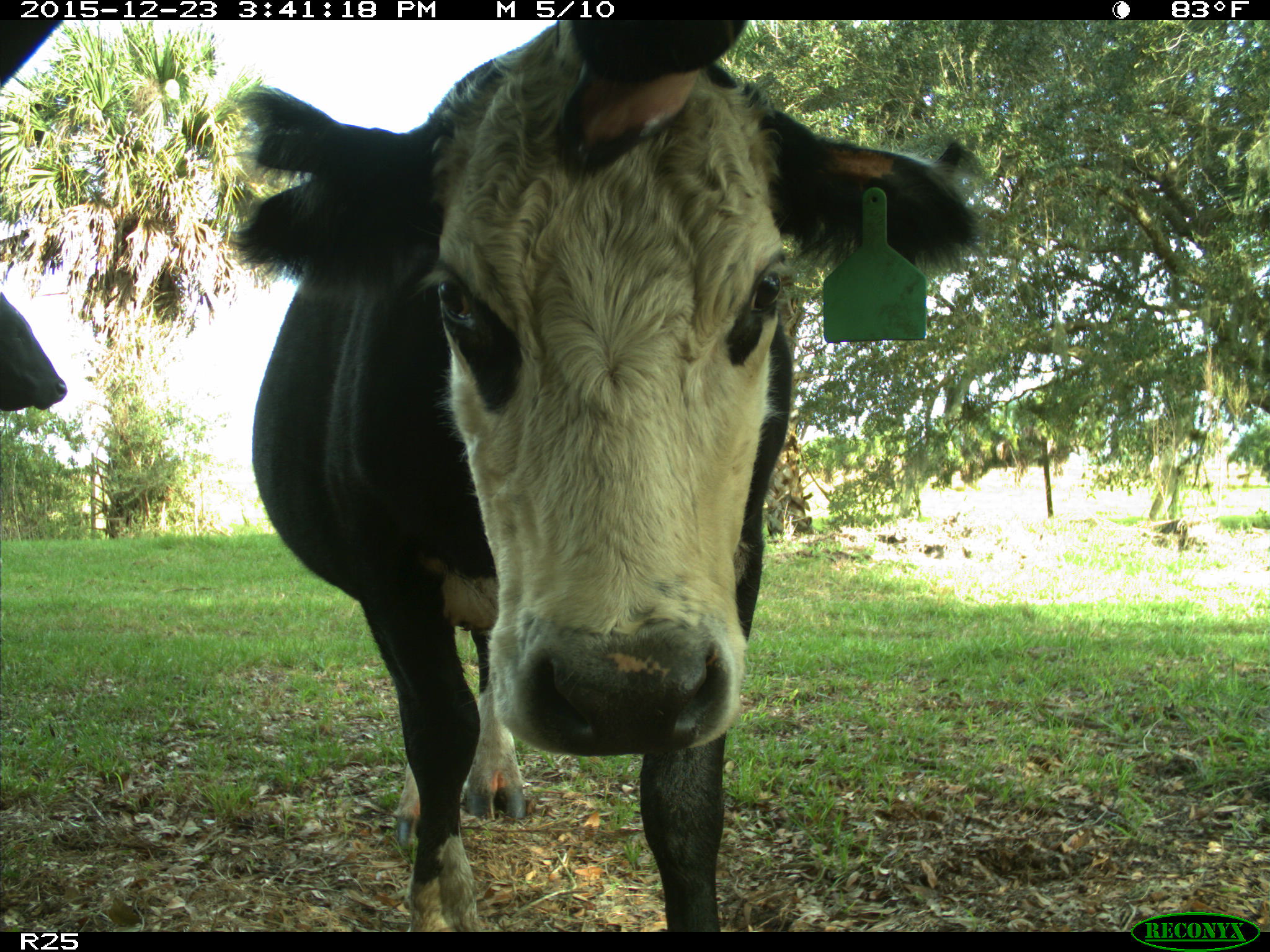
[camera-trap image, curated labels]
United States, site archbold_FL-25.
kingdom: Animalia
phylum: Chordata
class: Mammalia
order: Artiodactyla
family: Bovidae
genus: Bos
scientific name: Bos taurus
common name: domestic cow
Bos taurus (domestic cow).